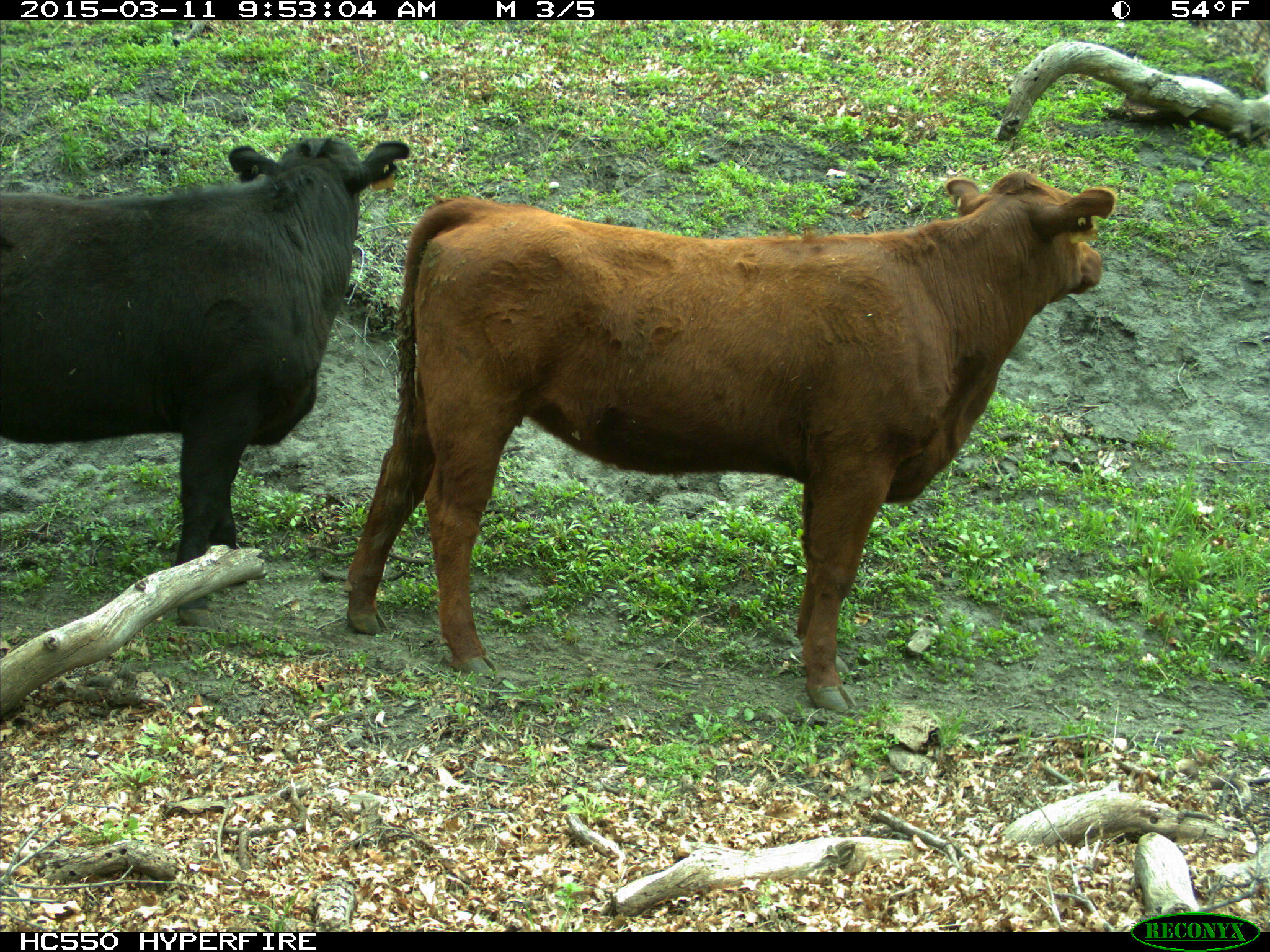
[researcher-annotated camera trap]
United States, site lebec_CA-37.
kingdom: Animalia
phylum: Chordata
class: Mammalia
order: Artiodactyla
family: Bovidae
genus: Bos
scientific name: Bos taurus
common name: domestic cow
Bos taurus (domestic cow).